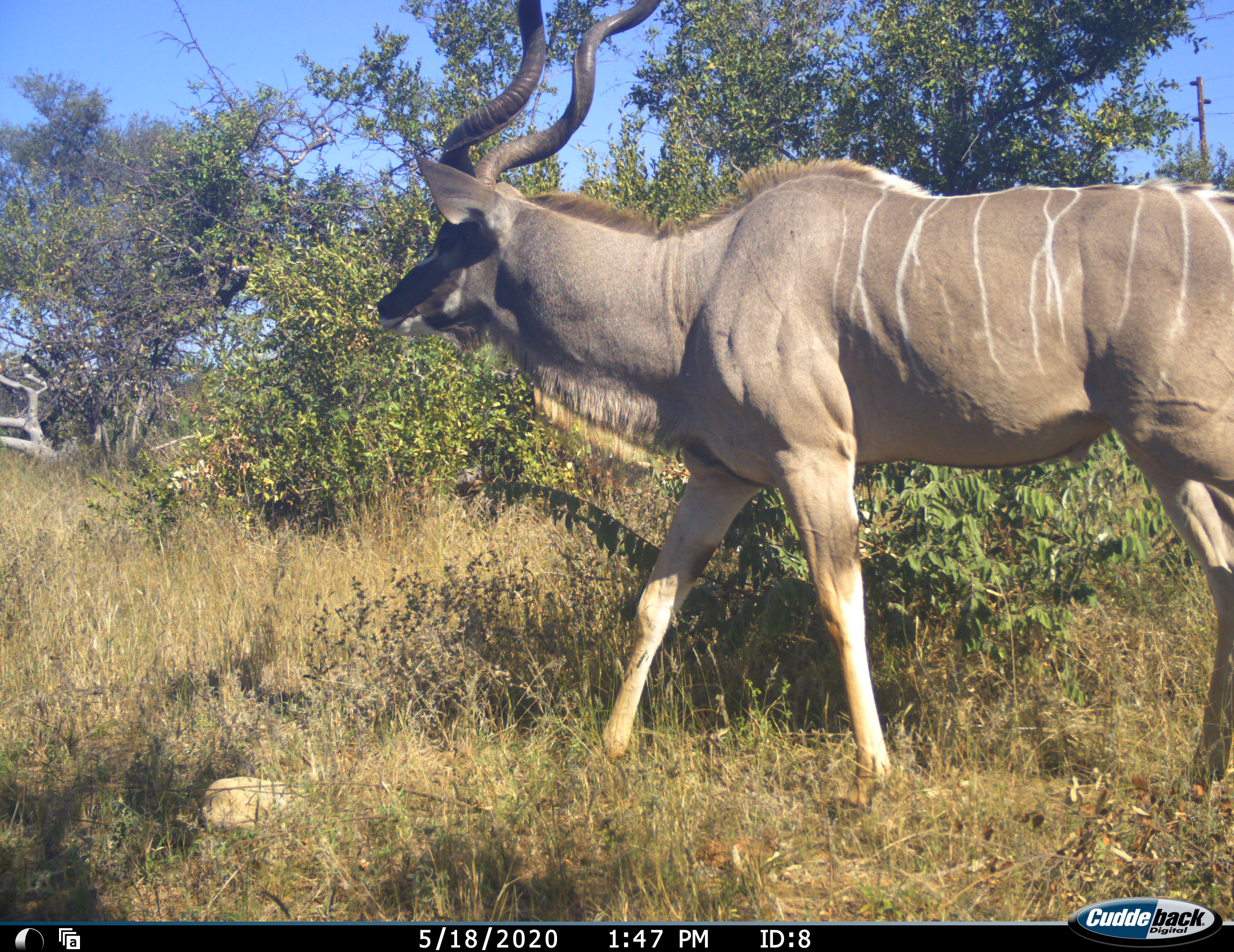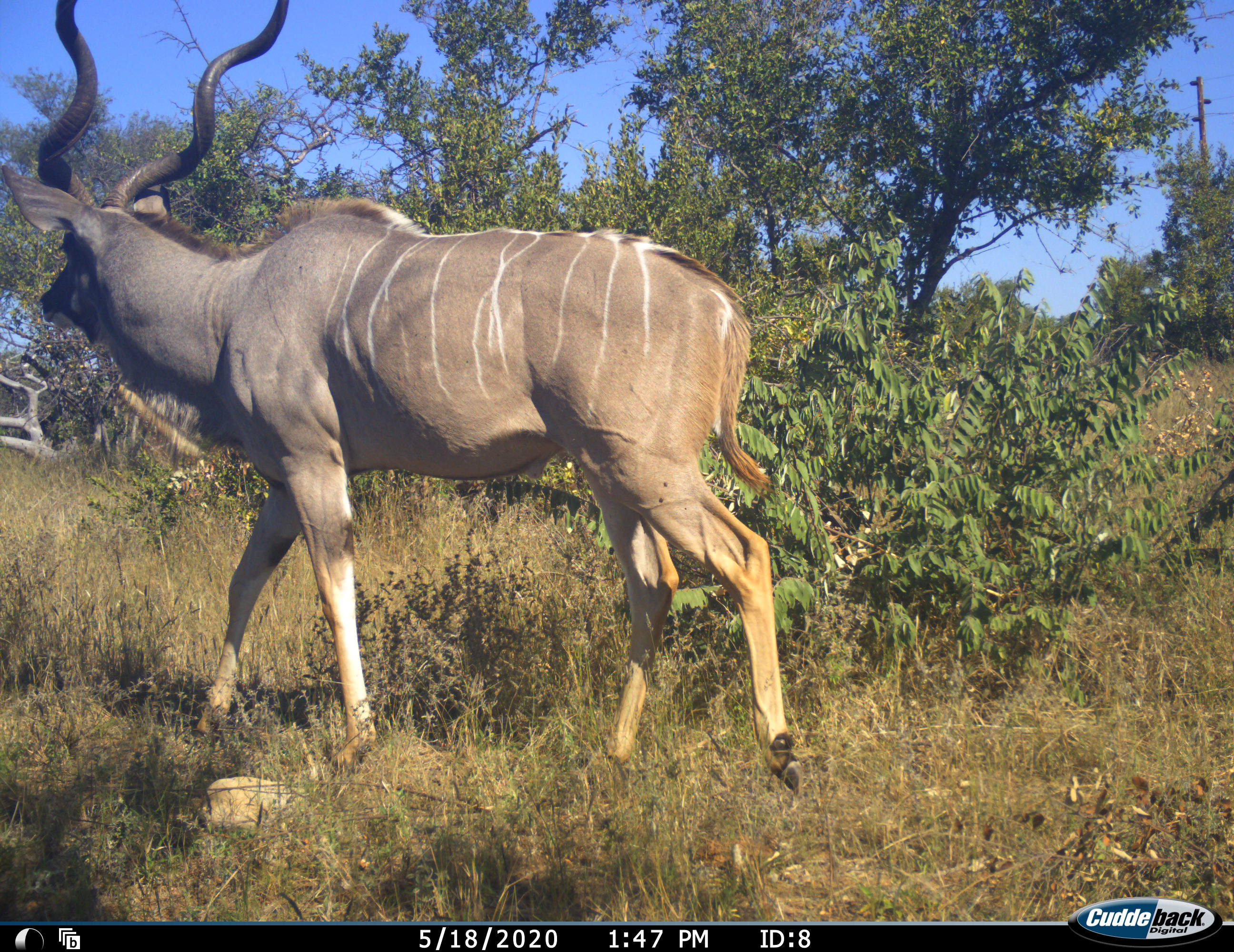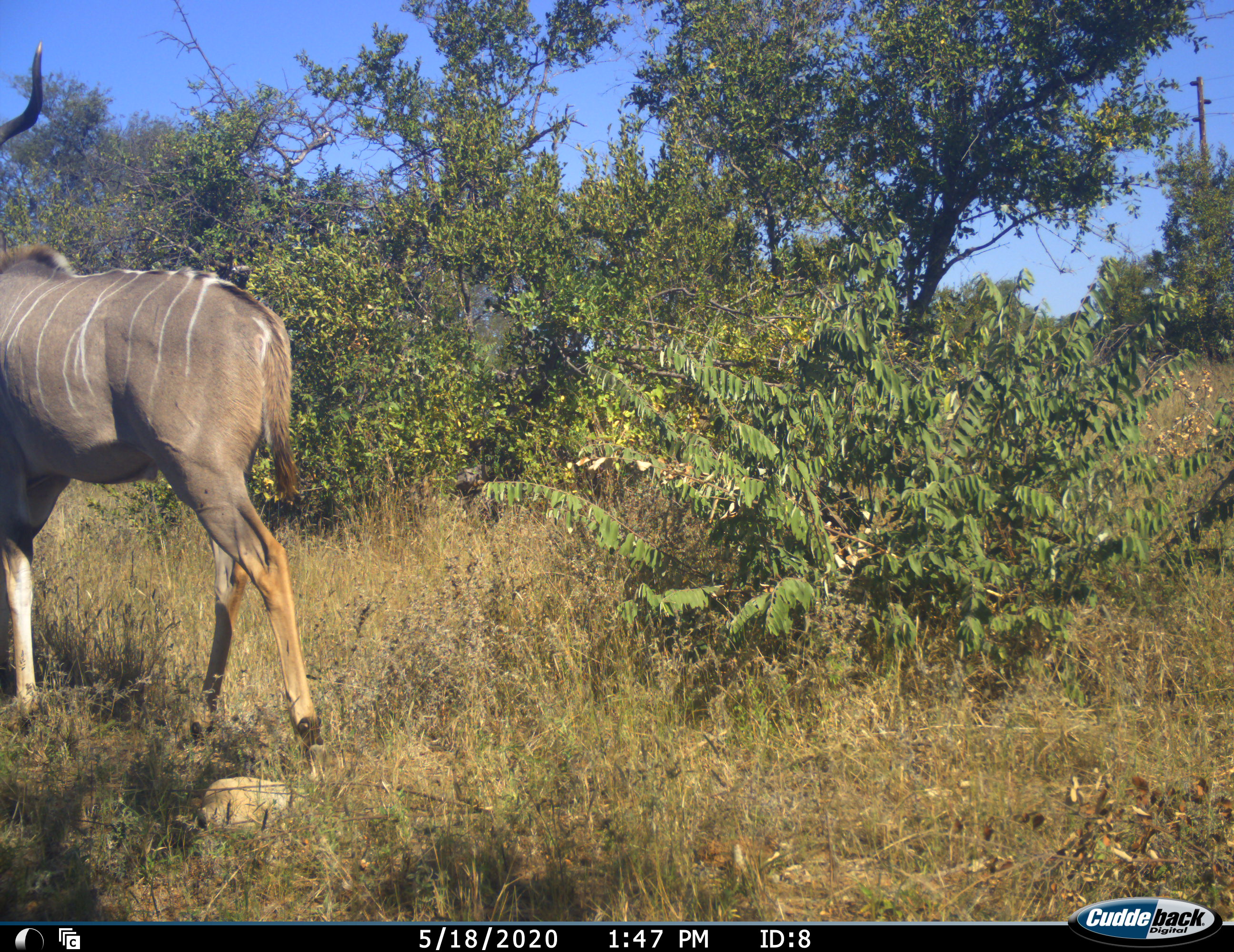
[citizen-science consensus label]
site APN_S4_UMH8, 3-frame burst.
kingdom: Animalia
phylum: Chordata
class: Mammalia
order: Artiodactyla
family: Bovidae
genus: Tragelaphus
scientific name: Tragelaphus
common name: kudu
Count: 1.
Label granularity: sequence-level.